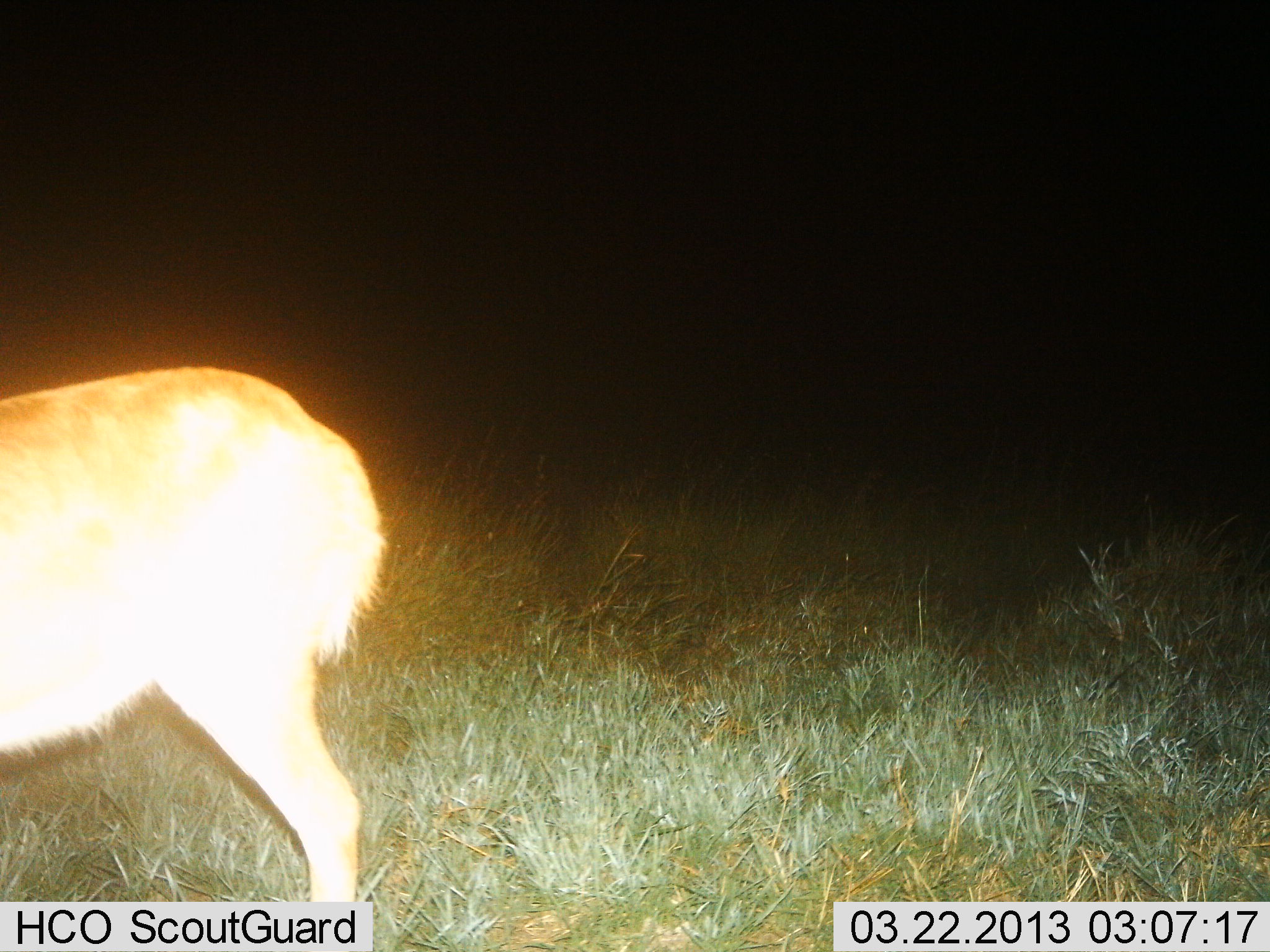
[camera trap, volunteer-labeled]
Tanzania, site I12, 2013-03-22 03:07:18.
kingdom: Animalia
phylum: Chordata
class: Mammalia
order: Artiodactyla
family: Bovidae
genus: Redunca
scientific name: Redunca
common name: reedbuck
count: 1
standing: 93%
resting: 0%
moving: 7%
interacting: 0%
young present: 0%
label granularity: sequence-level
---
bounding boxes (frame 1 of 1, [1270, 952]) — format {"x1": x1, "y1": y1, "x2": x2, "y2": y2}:
animal: {"x1": 0, "y1": 366, "x2": 387, "y2": 951}